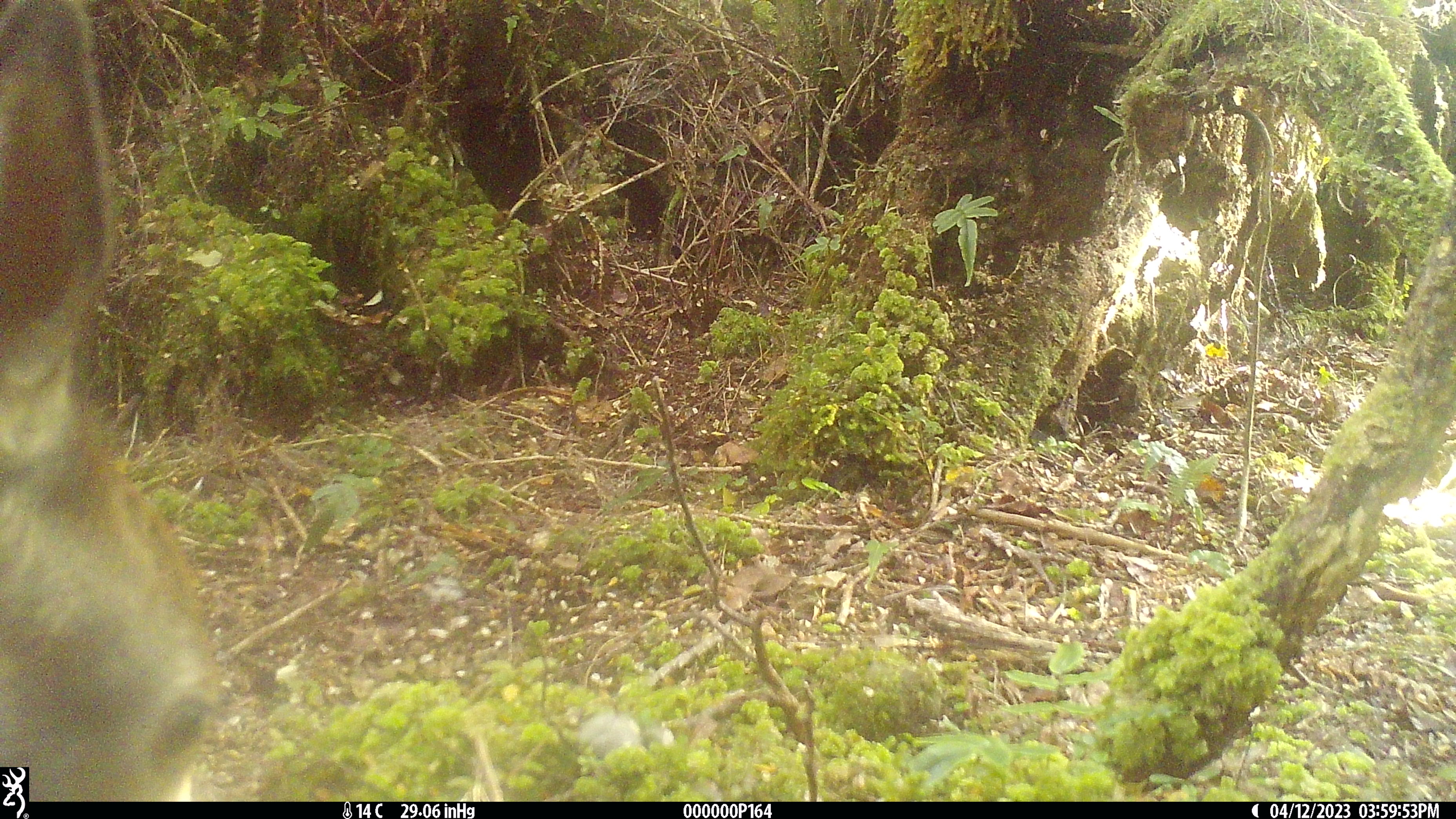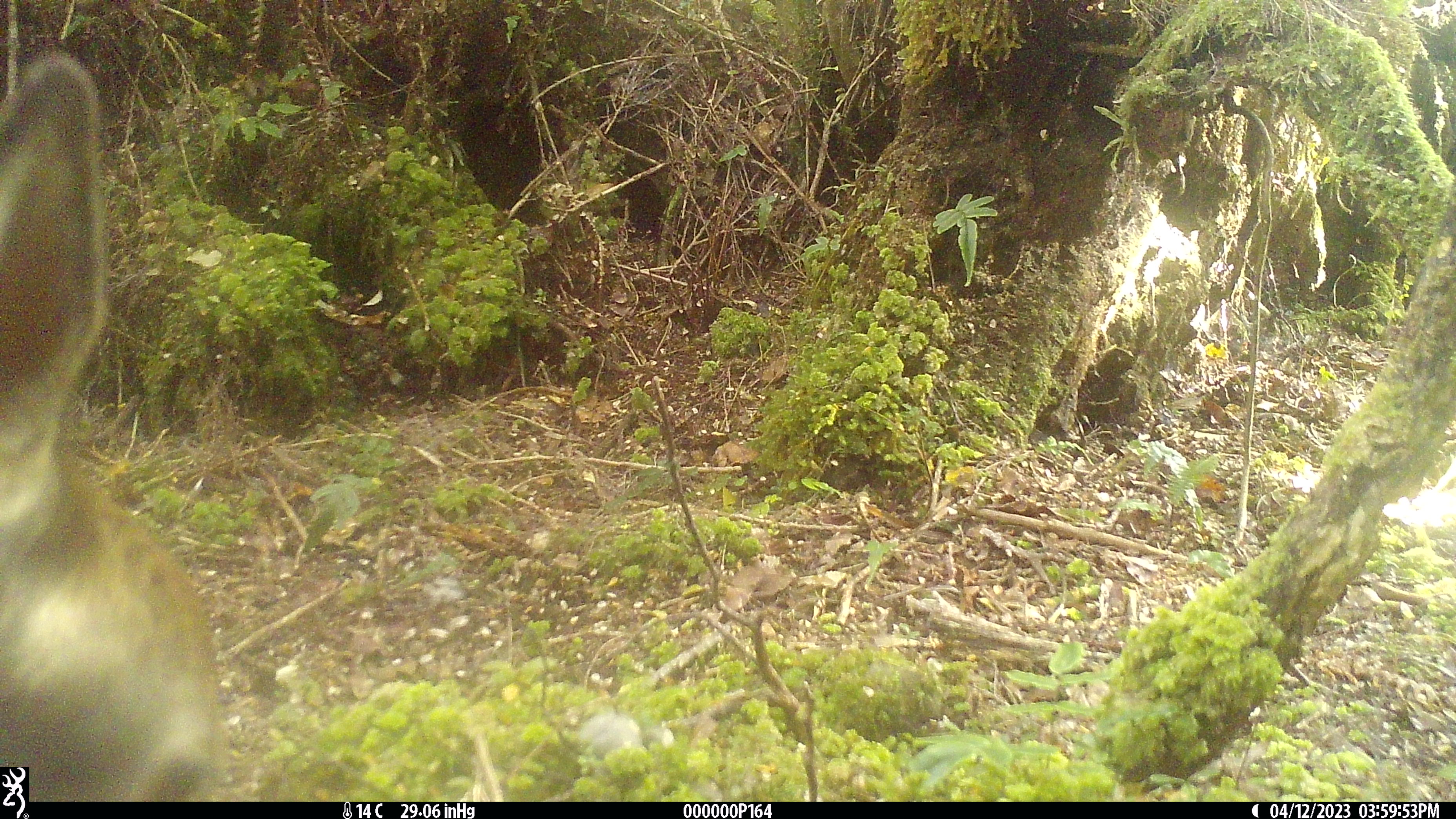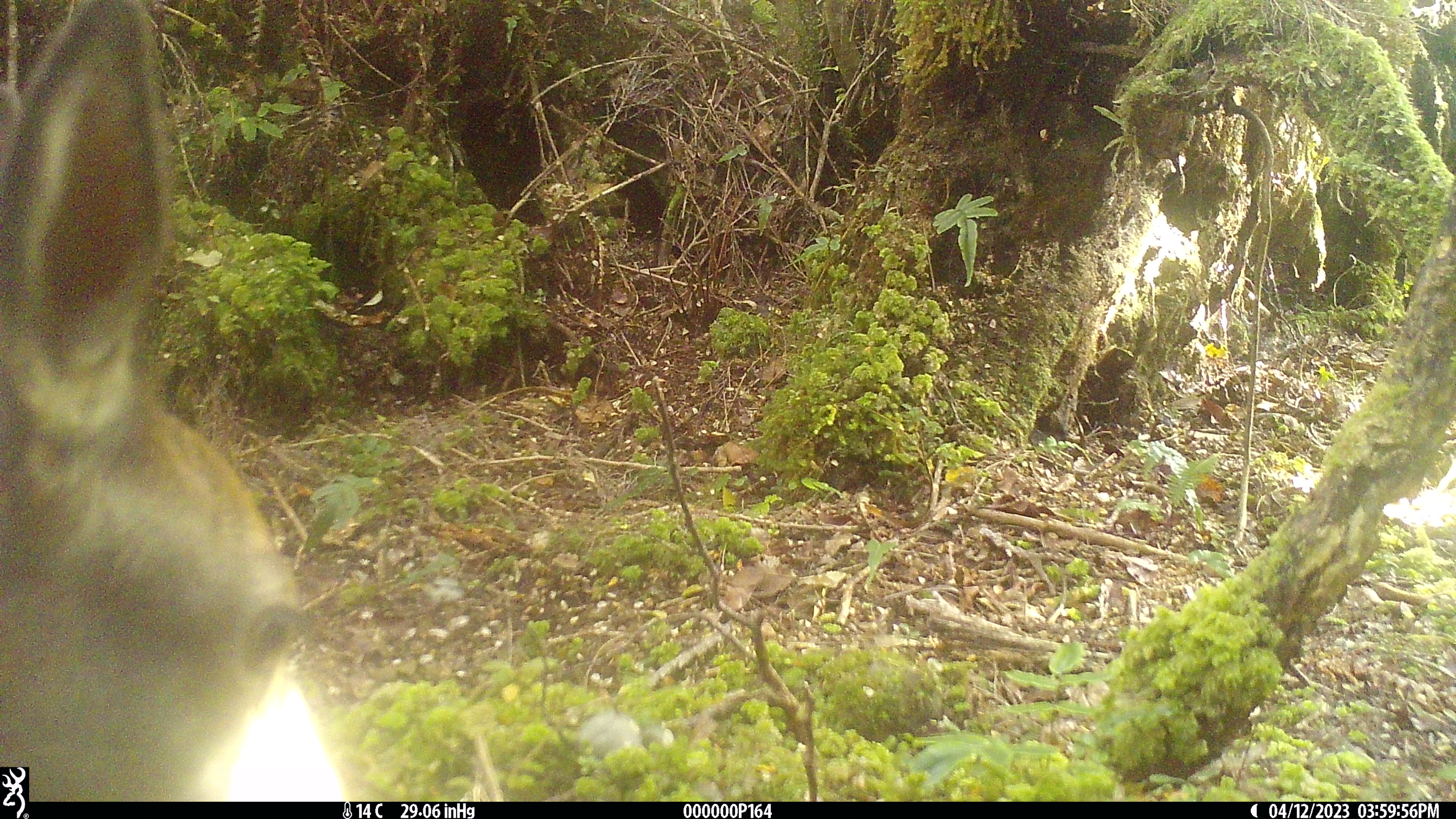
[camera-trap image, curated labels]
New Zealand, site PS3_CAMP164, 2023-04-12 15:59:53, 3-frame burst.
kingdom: Animalia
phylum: Chordata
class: Mammalia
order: Artiodactyla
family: Cervidae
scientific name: Cervidae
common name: deer